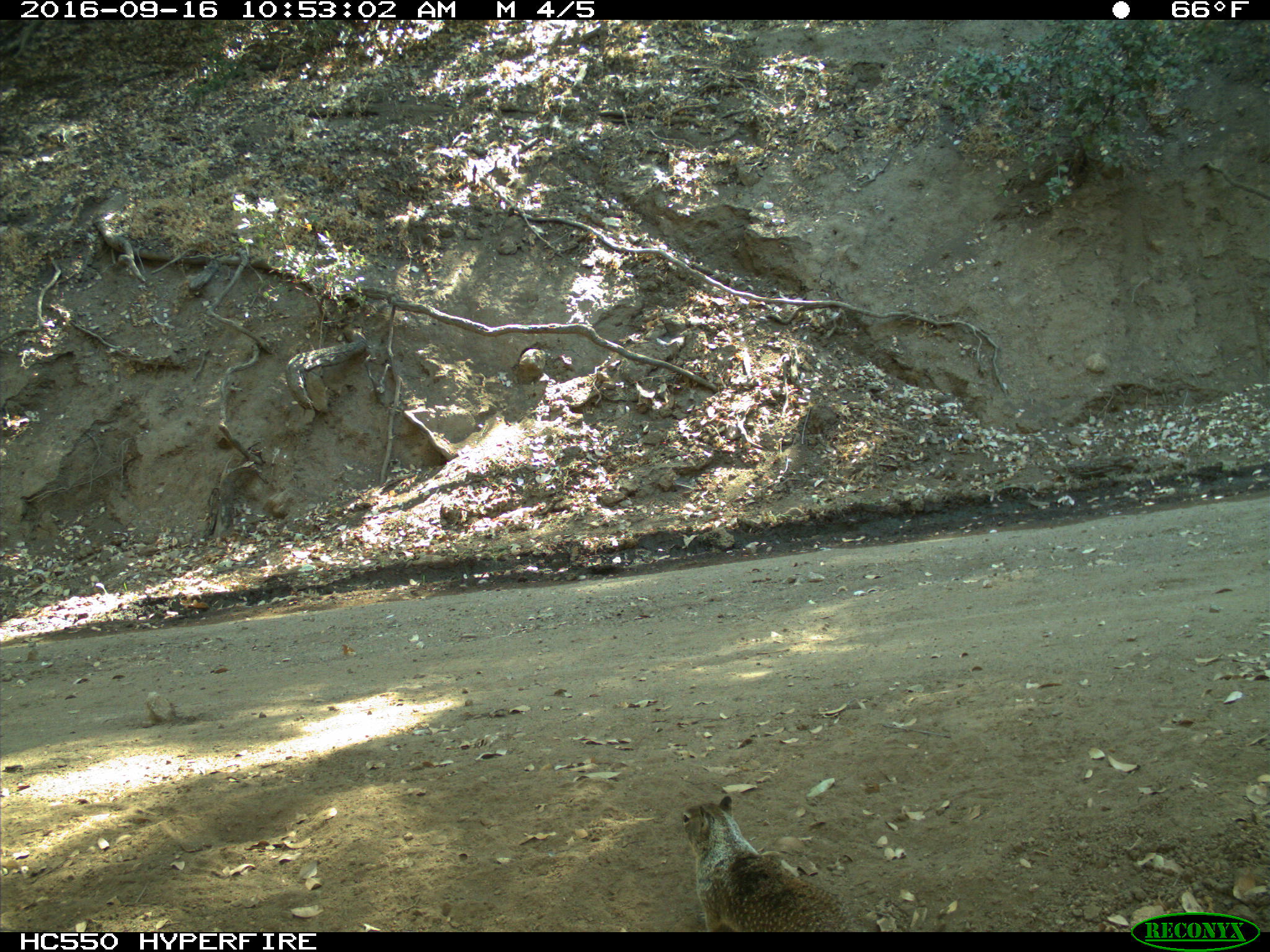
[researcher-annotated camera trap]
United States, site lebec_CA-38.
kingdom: Animalia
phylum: Chordata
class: Mammalia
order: Rodentia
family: Sciuridae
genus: Otospermophilus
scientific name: Otospermophilus beecheyi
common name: california ground squirrel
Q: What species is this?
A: Otospermophilus beecheyi (california ground squirrel).